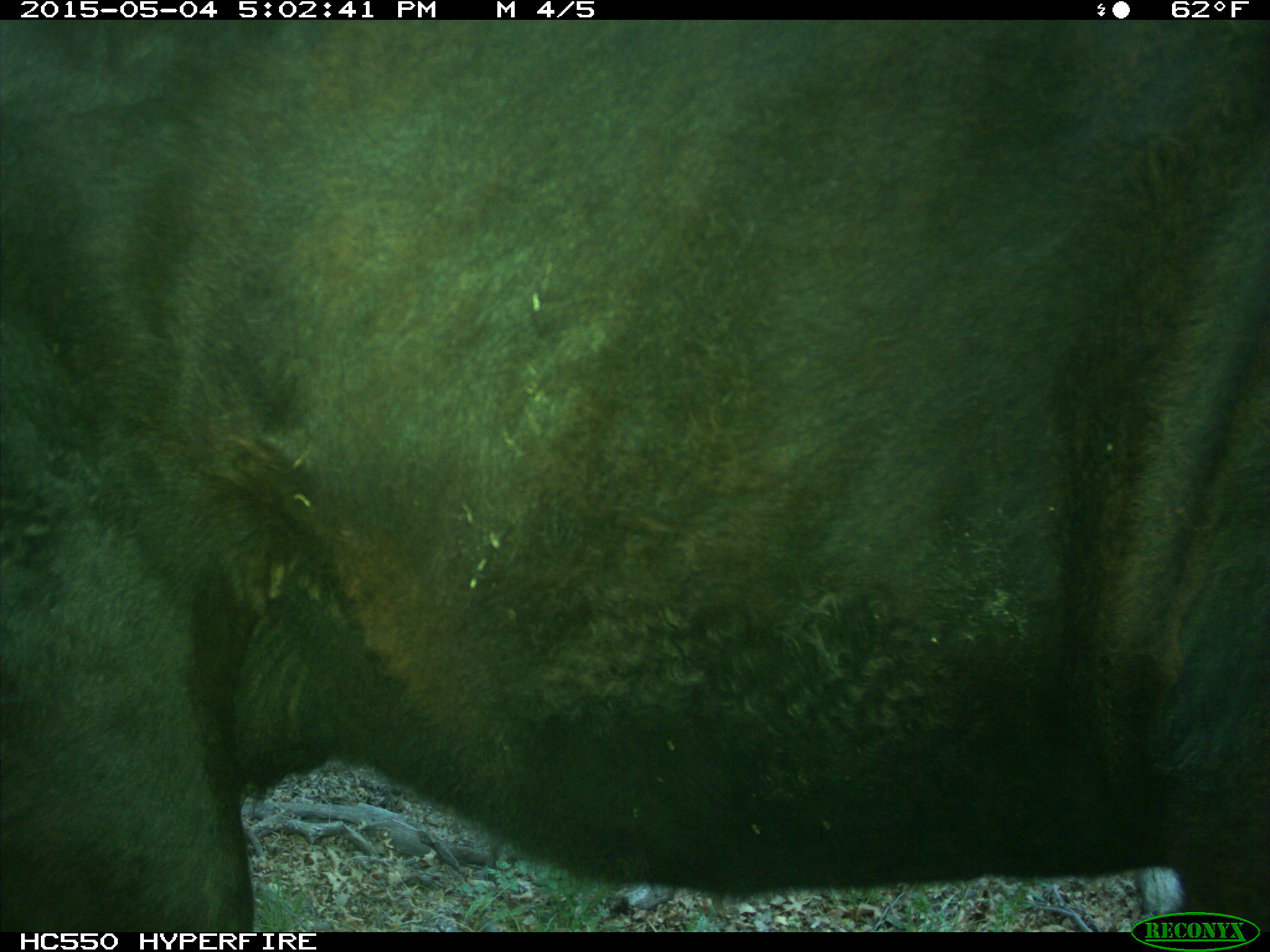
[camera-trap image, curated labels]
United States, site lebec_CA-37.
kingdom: Animalia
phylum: Chordata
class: Mammalia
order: Artiodactyla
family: Bovidae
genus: Bos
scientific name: Bos taurus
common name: domestic cow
Bos taurus (domestic cow).